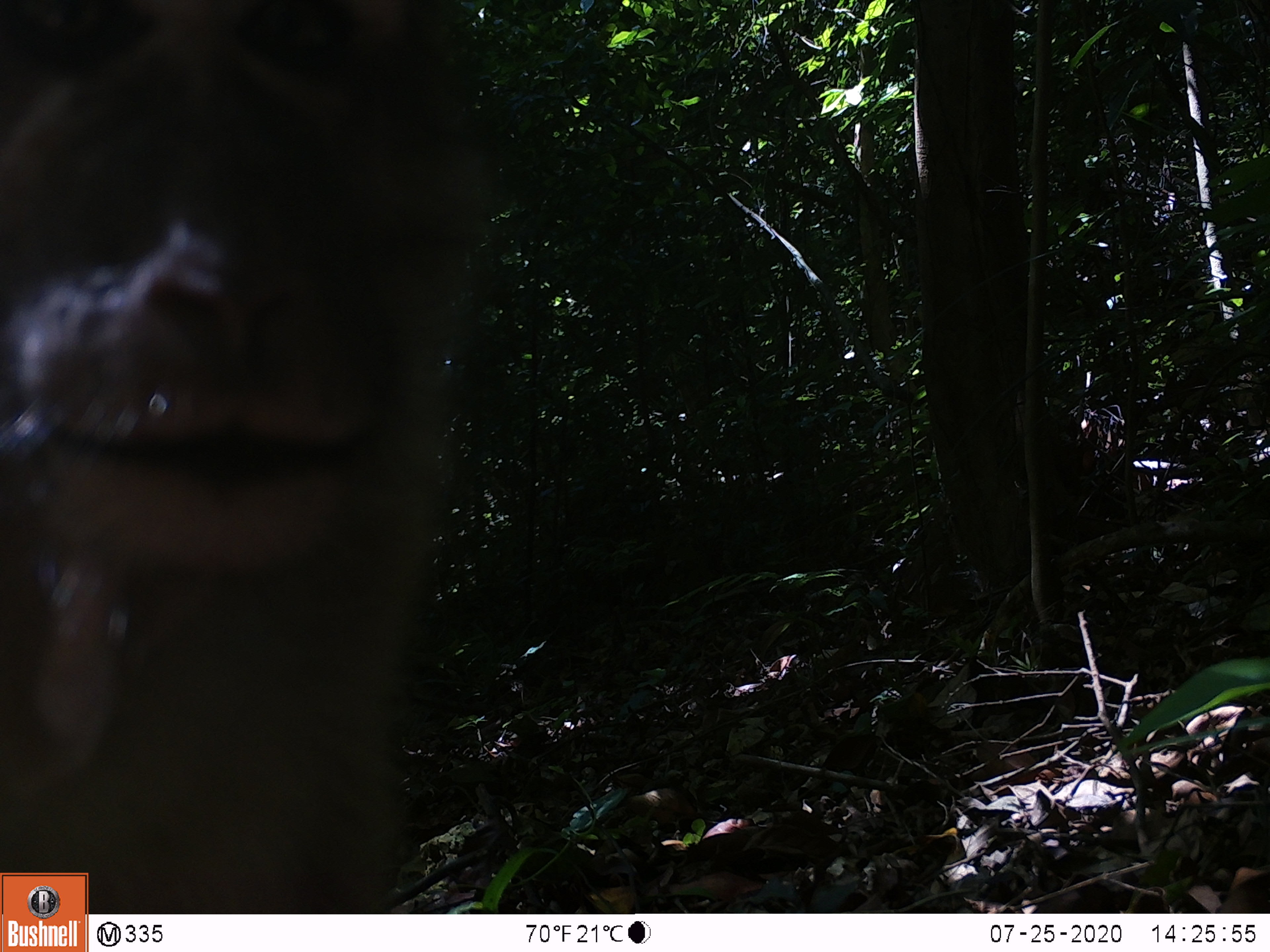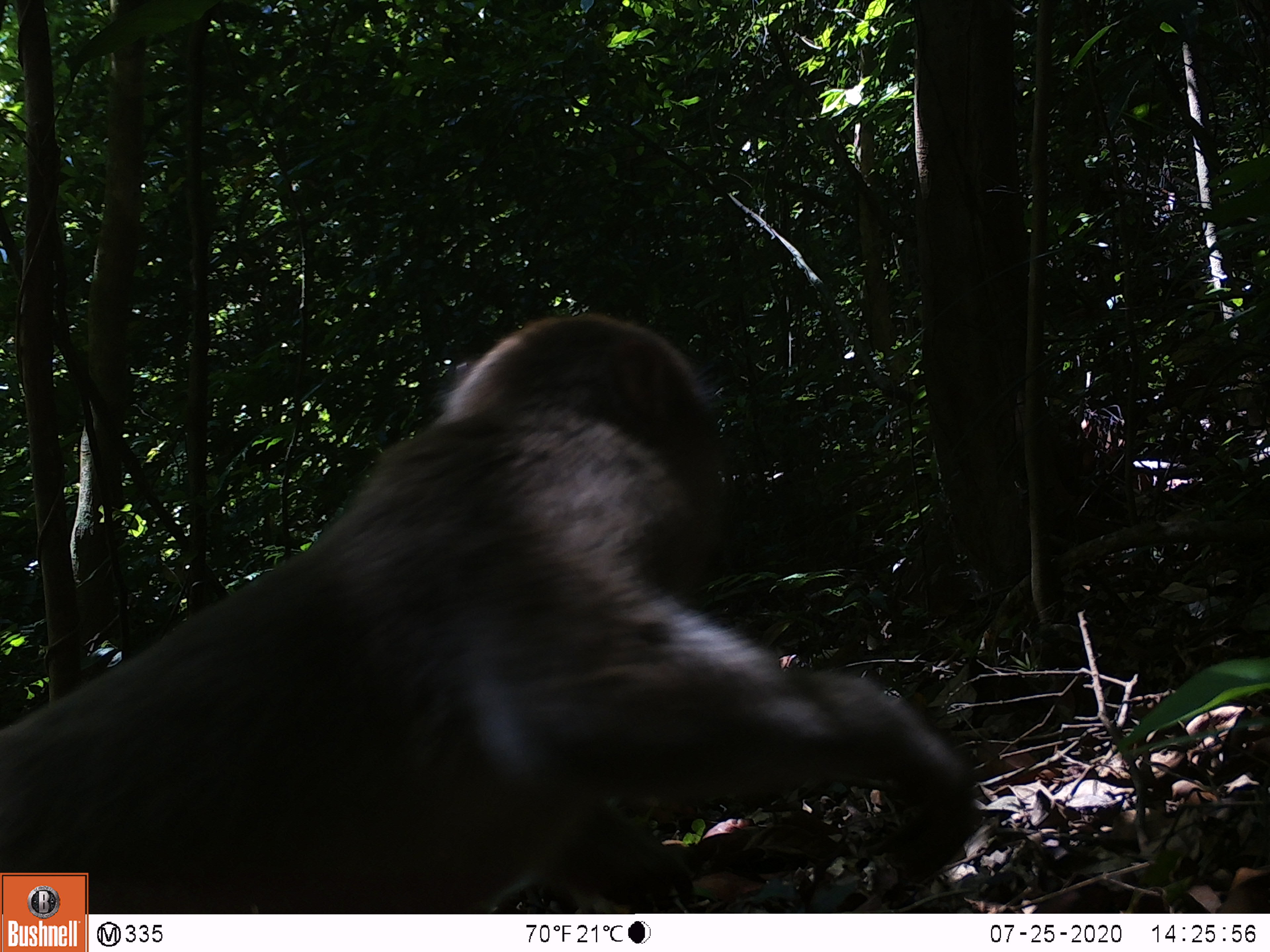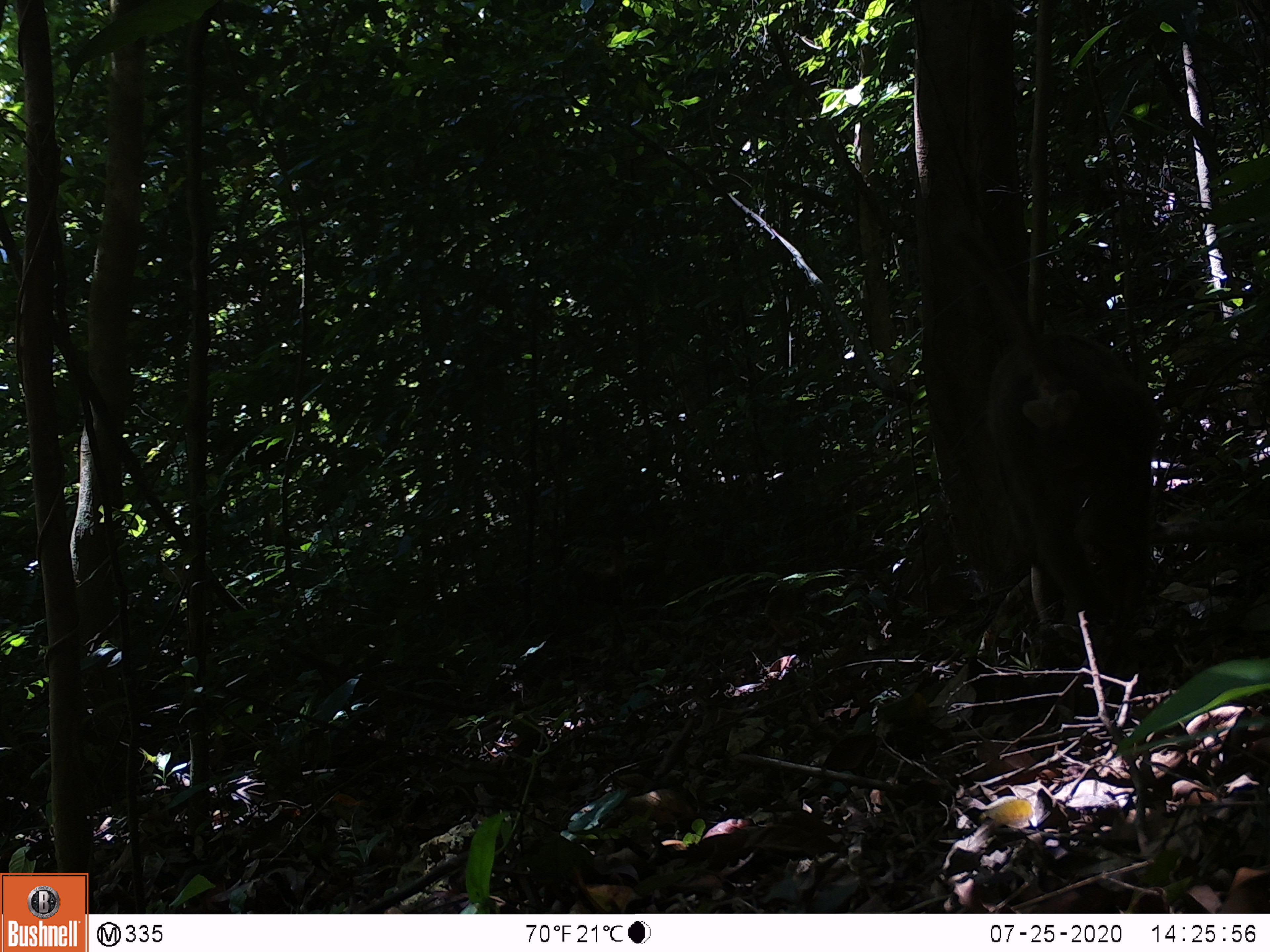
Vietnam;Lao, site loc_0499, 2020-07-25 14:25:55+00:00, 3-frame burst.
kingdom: Animalia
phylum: Chordata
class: Mammalia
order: Primates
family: Cercopithecidae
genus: Macaca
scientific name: Macaca nemestrina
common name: pig-tailed macaque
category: pig tailed macaque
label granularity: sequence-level